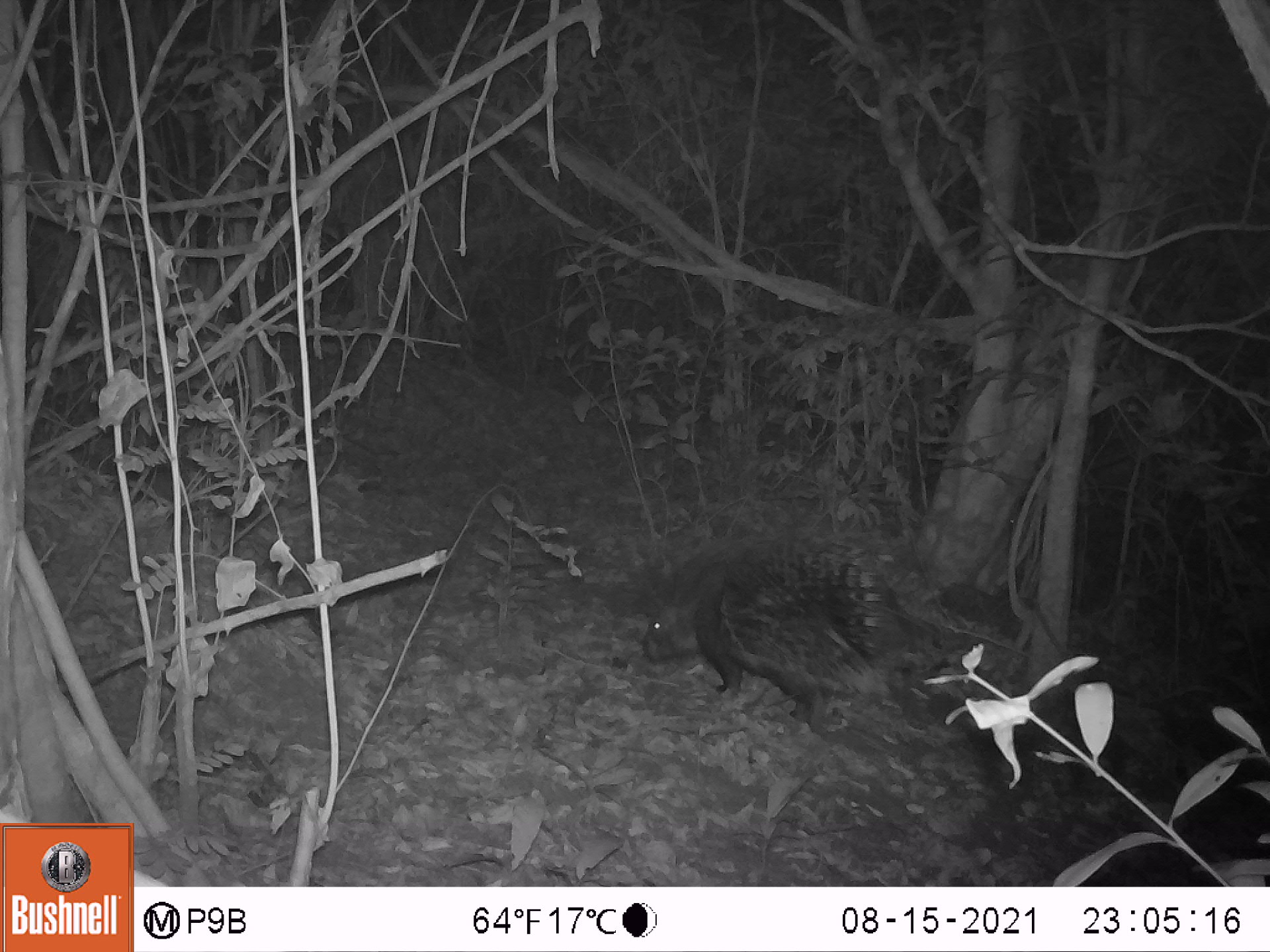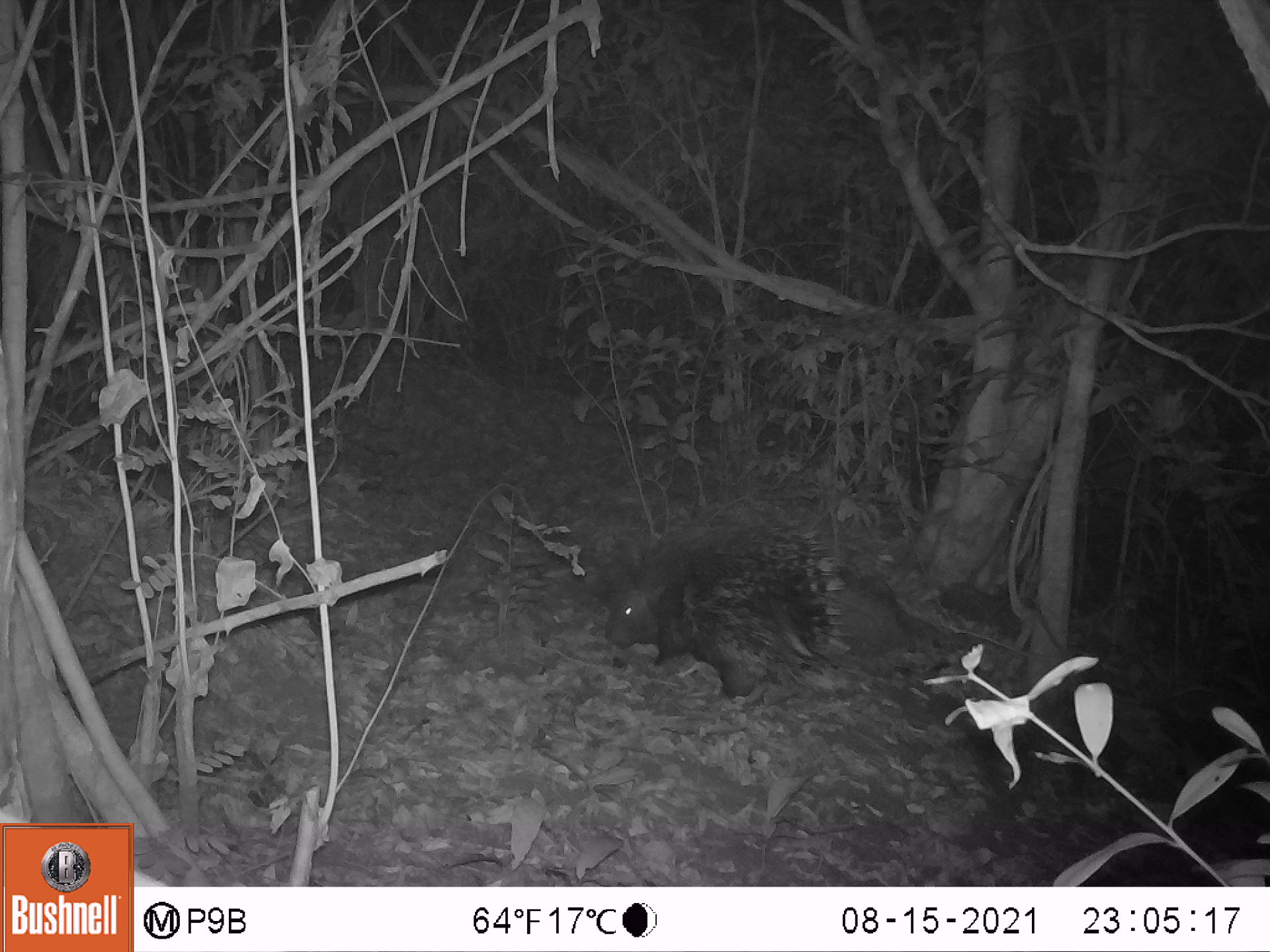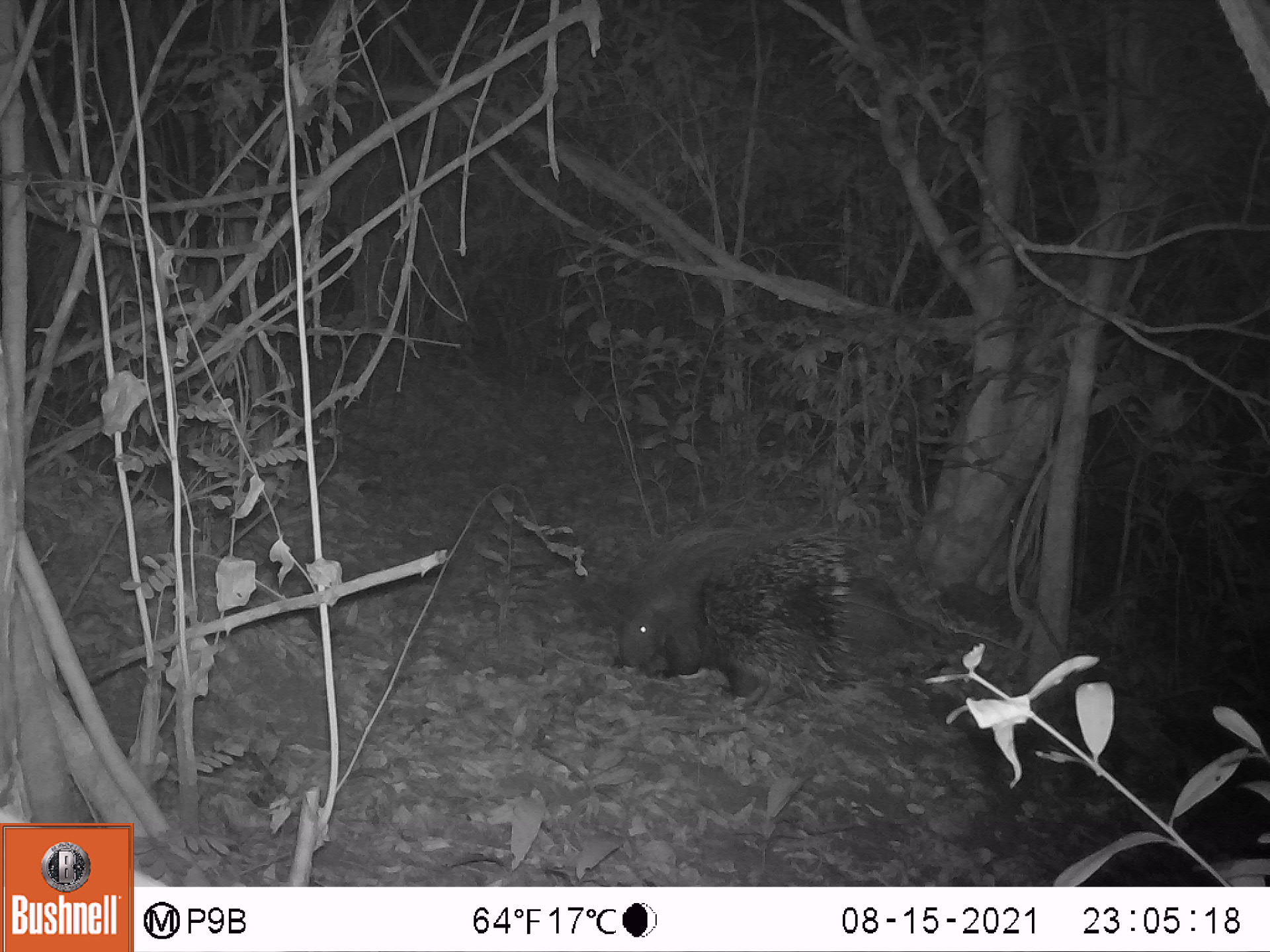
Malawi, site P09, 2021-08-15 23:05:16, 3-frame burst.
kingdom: Animalia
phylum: Chordata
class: Mammalia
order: Rodentia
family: Hystricidae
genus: Hystrix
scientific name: Hystrix africaeaustralis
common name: cape porcupine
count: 1